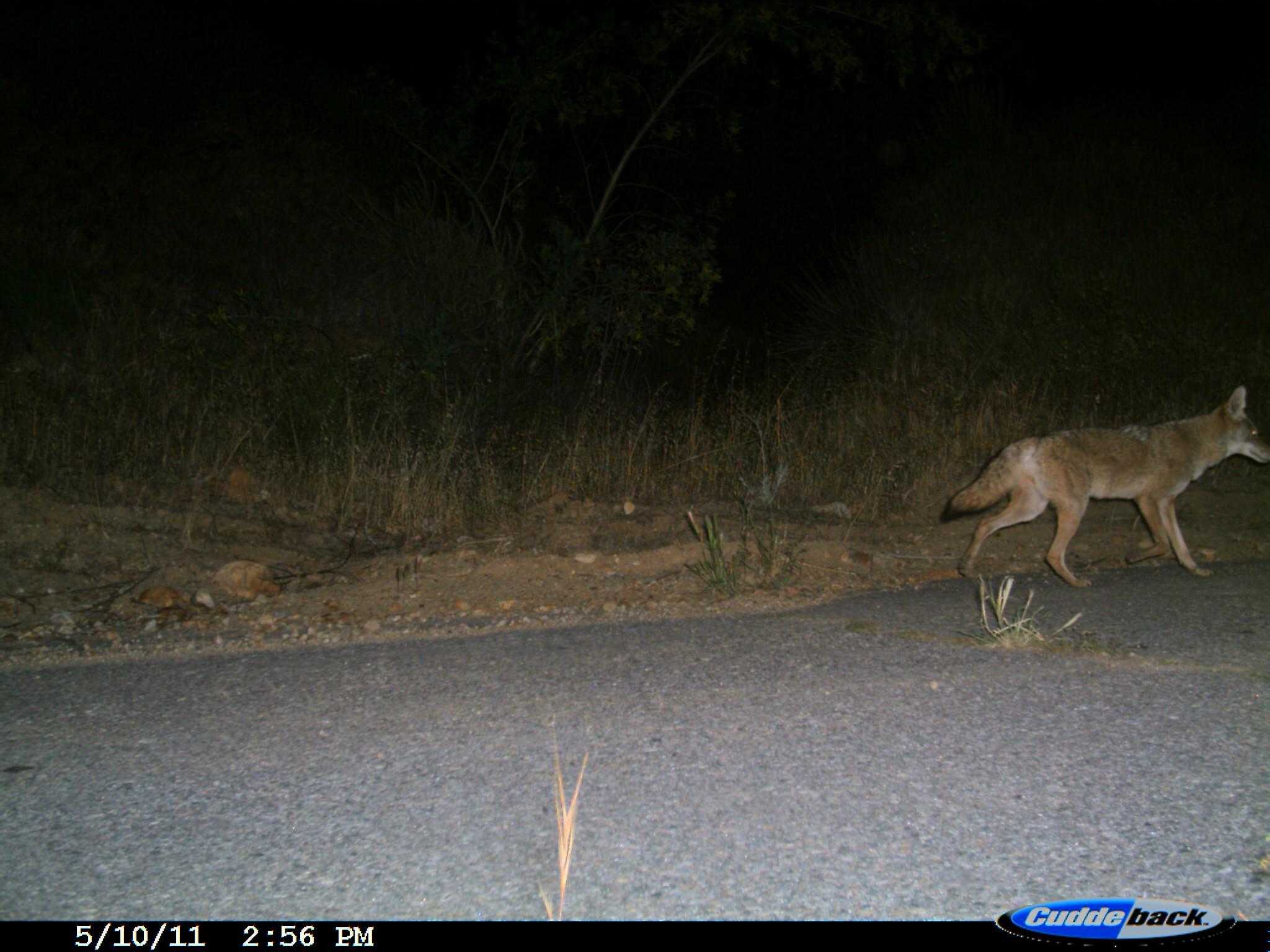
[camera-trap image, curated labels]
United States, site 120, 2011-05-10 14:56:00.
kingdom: Animalia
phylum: Chordata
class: Mammalia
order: Carnivora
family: Canidae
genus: Canis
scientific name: Canis latrans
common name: coyote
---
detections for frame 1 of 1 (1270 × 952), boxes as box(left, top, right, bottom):
coyote: box(926, 363, 1264, 612)